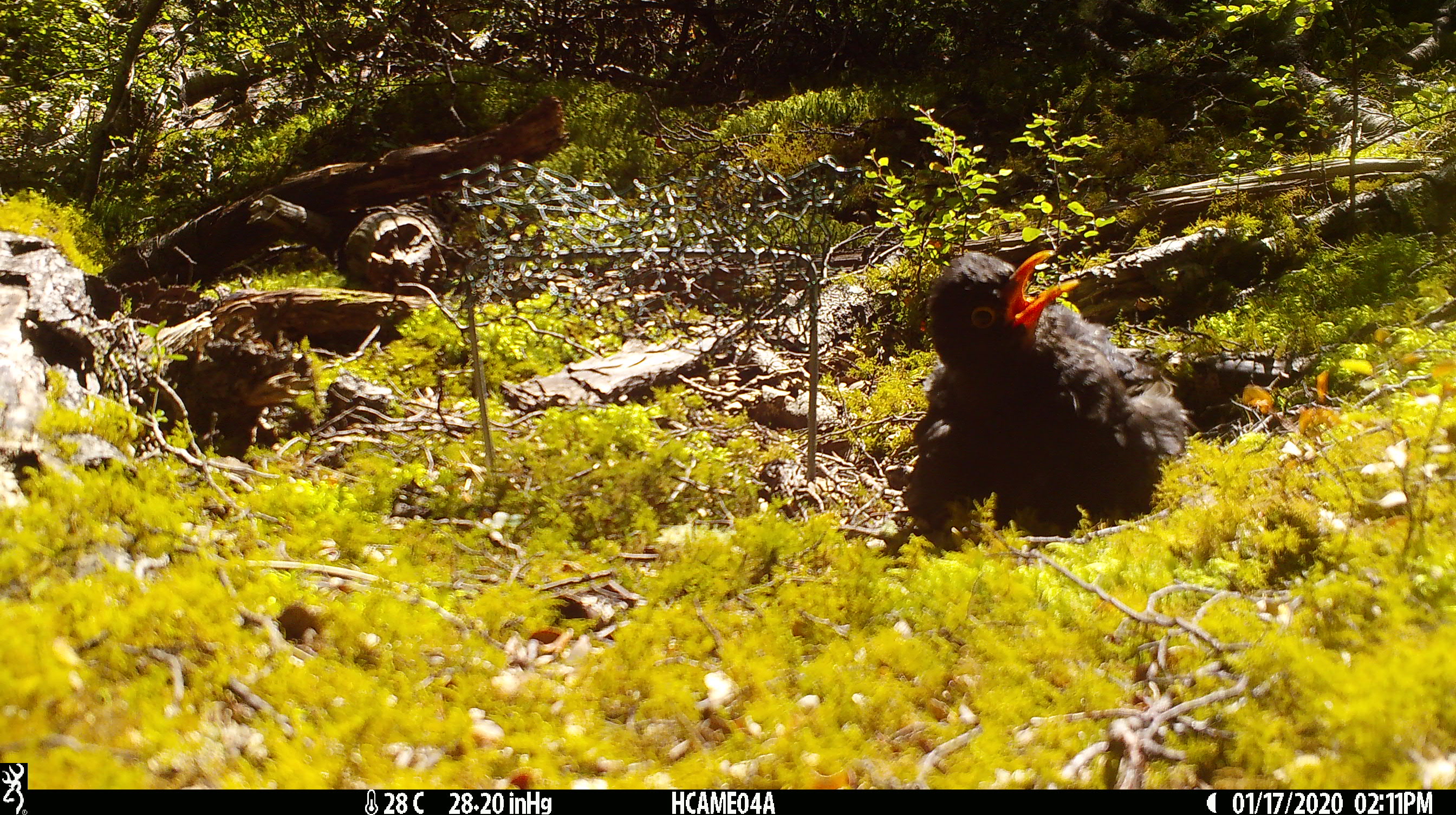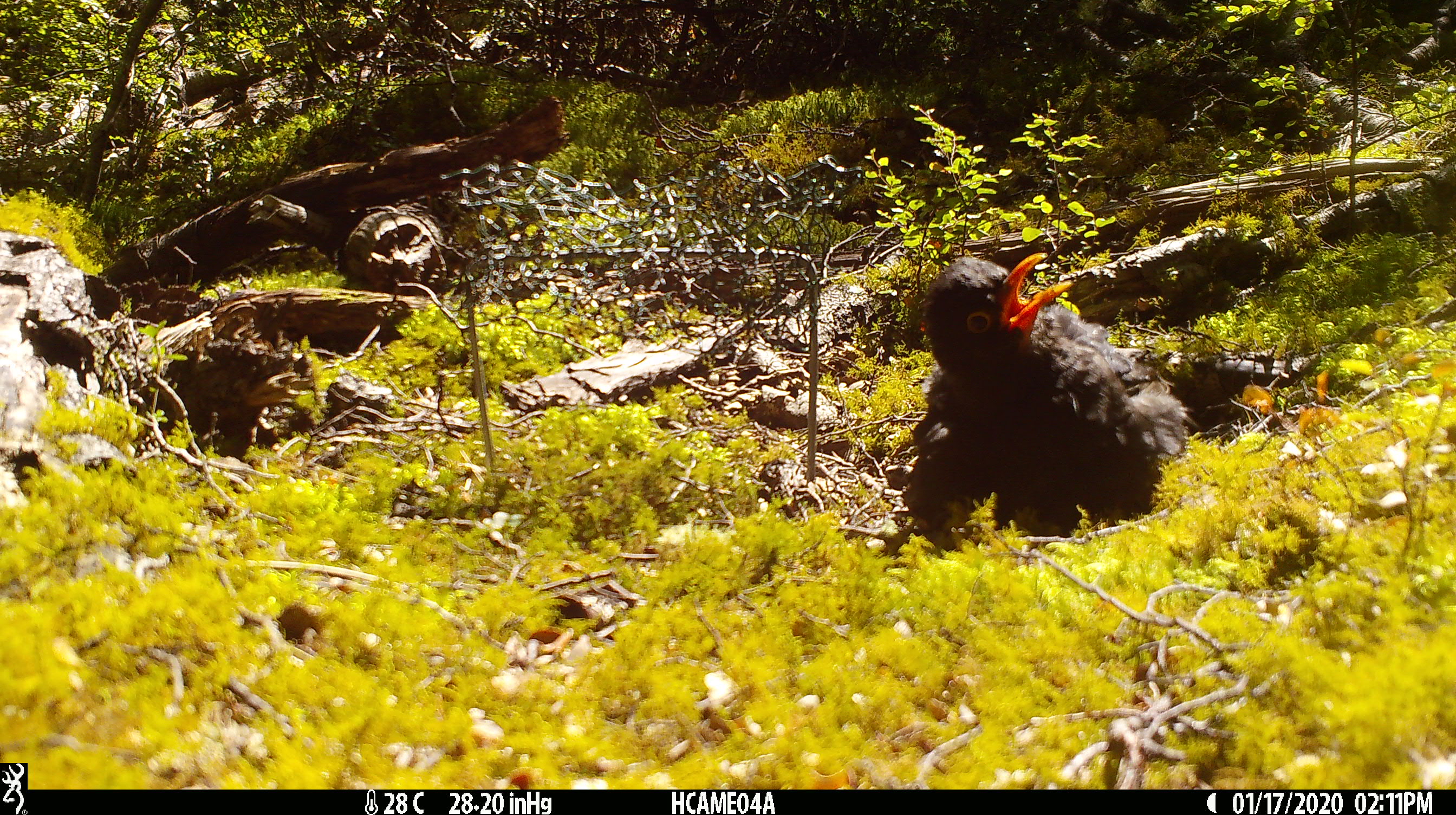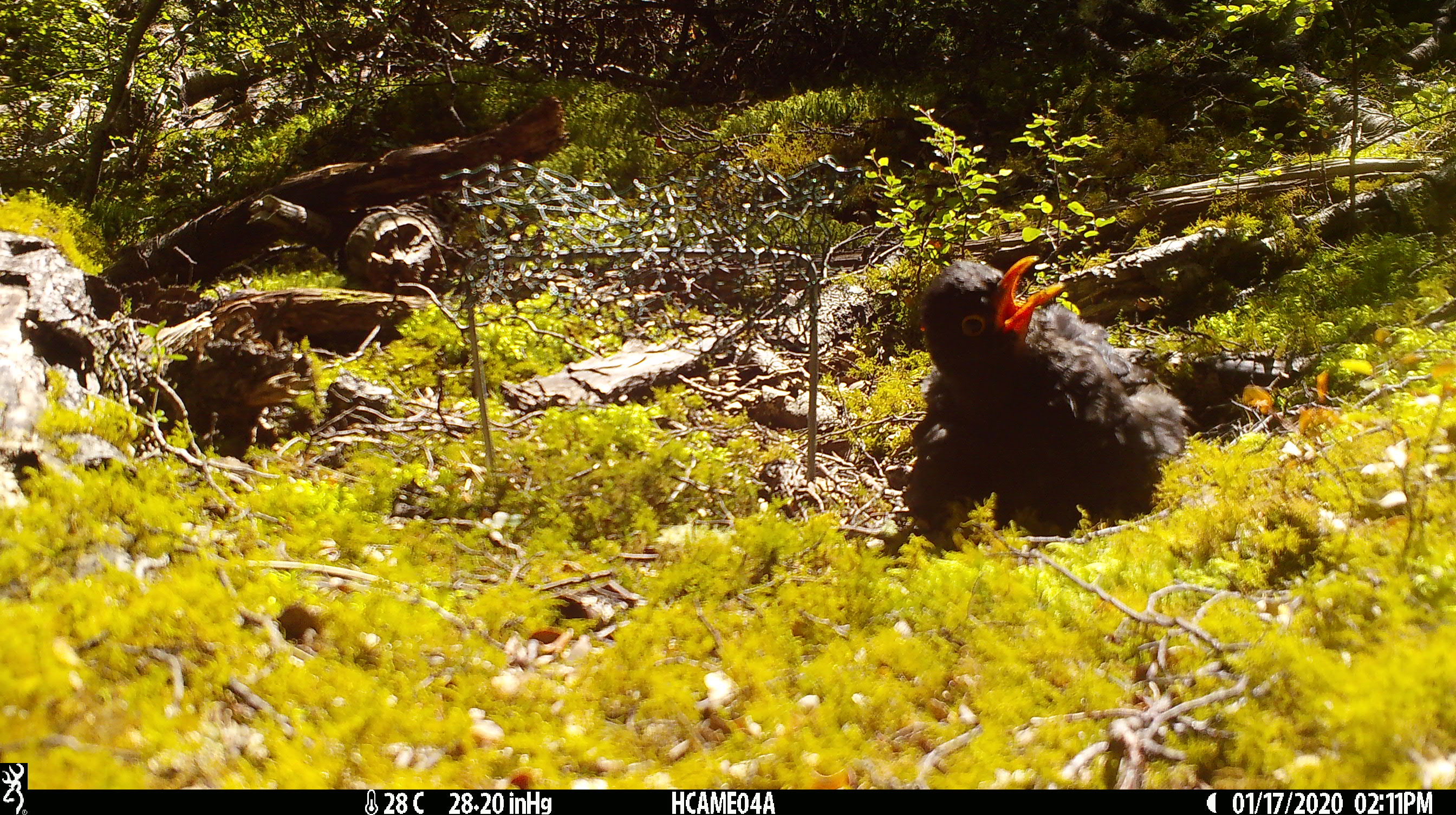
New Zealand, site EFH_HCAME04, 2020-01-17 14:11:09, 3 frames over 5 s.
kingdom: Animalia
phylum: Chordata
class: Aves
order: Passeriformes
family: Turdidae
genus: Turdus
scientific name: Turdus merula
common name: eurasian blackbird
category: blackbird